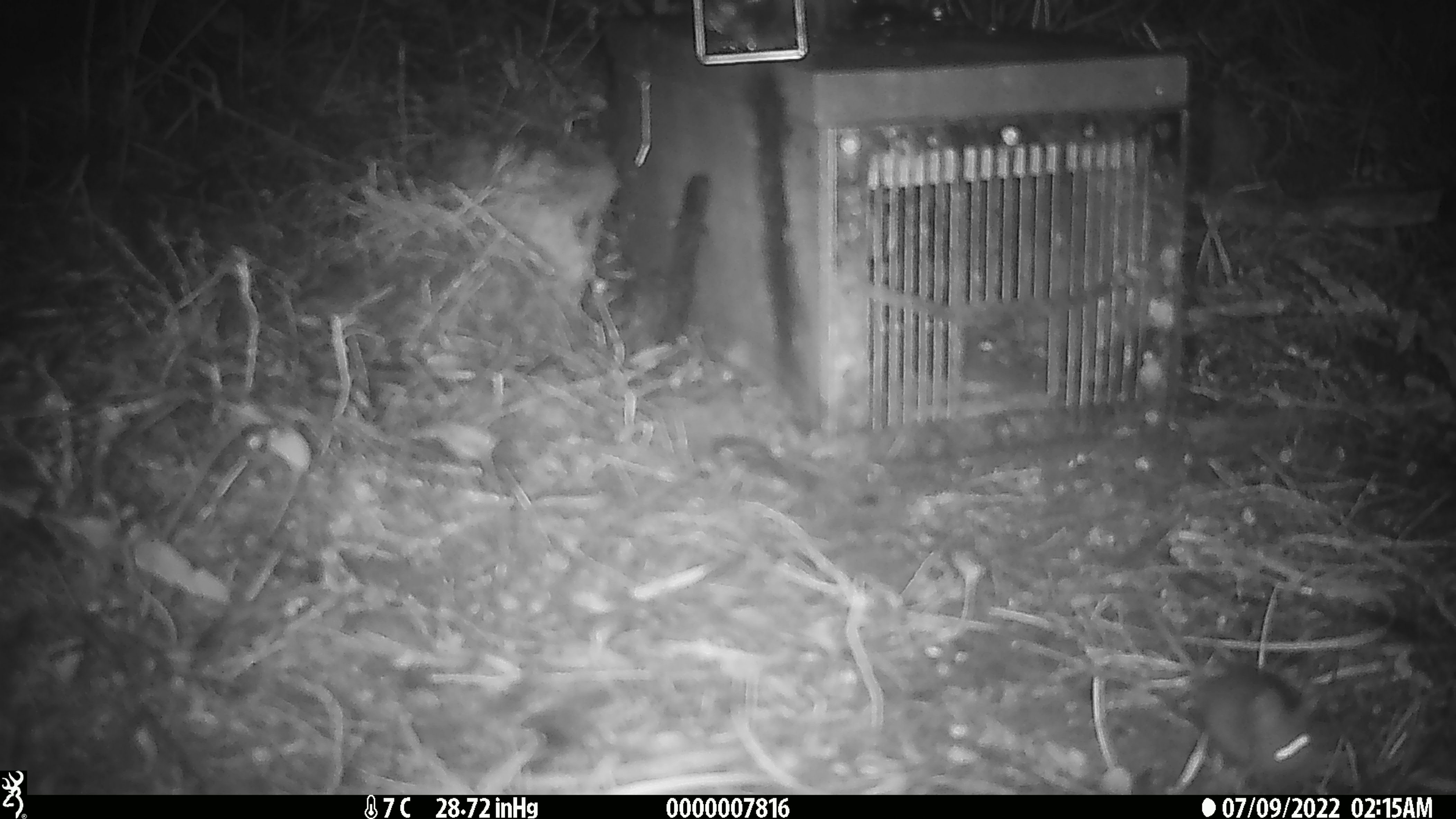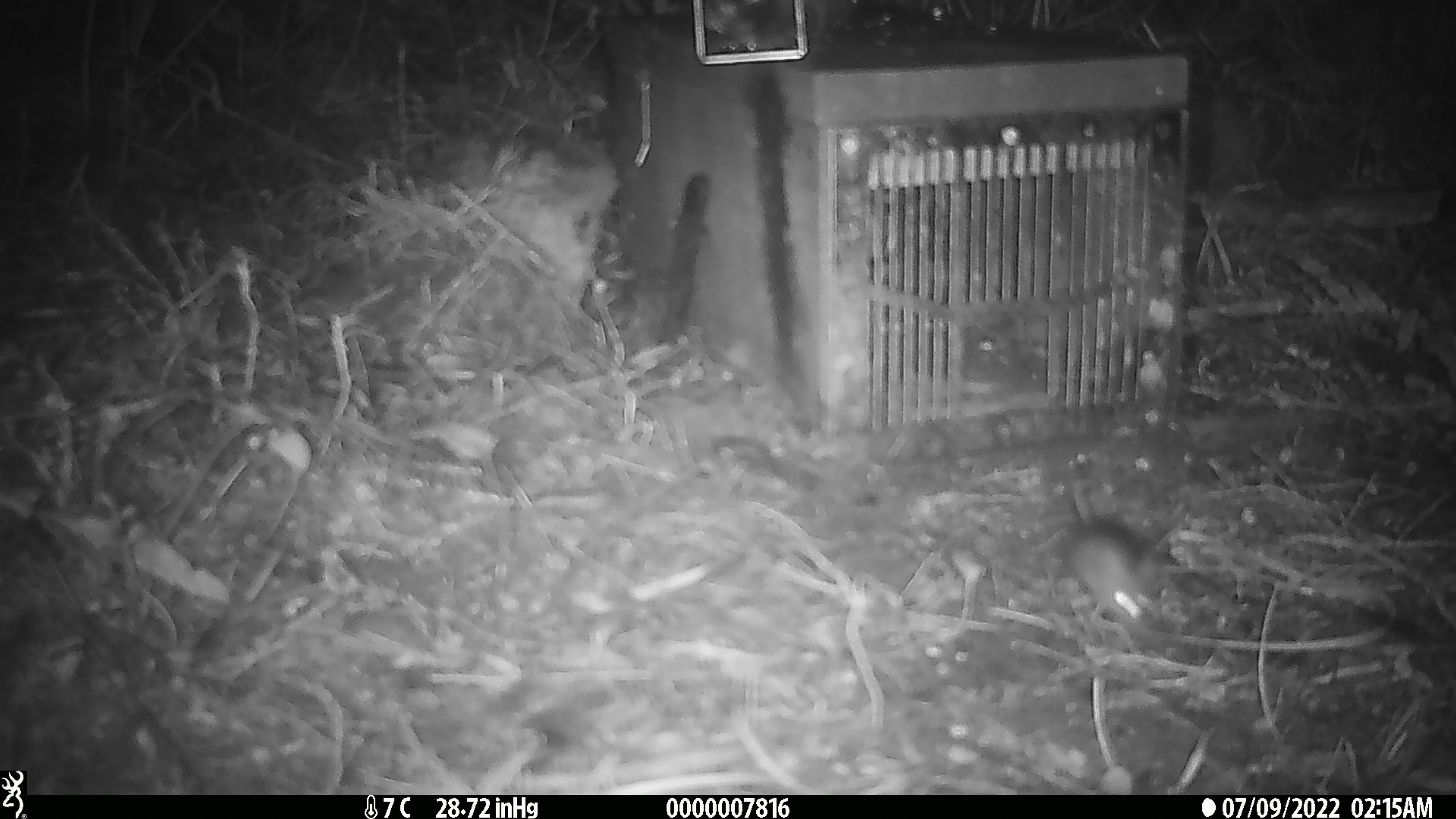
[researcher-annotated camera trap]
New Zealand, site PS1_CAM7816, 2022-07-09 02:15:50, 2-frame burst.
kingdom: Animalia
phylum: Chordata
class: Mammalia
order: Rodentia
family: Muridae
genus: Mus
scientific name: Mus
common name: mouse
Mouse (Mus).